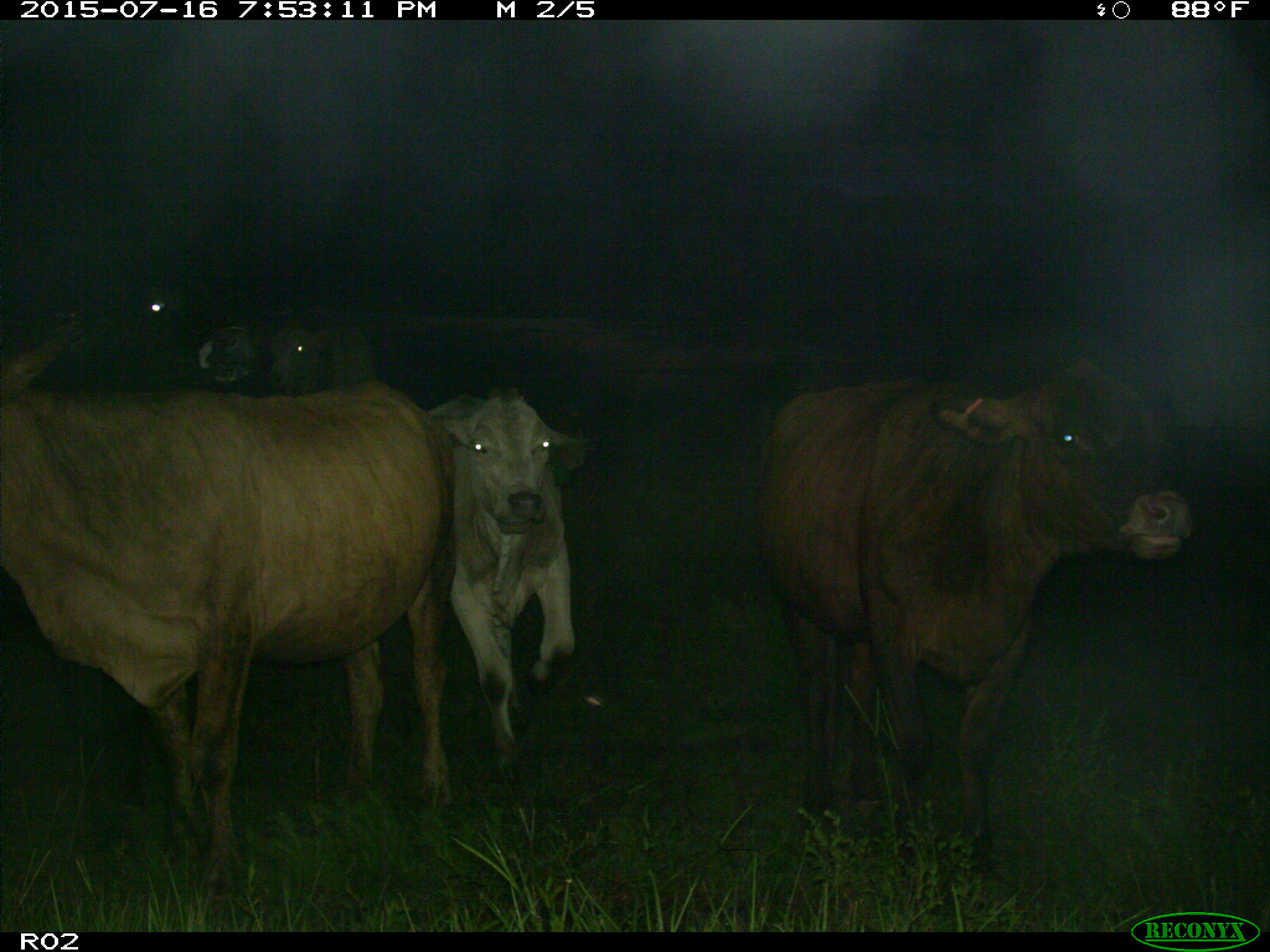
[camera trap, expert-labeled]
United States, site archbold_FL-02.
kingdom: Animalia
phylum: Chordata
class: Mammalia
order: Artiodactyla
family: Bovidae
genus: Bos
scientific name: Bos taurus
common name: domestic cow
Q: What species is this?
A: Bos taurus (domestic cow).